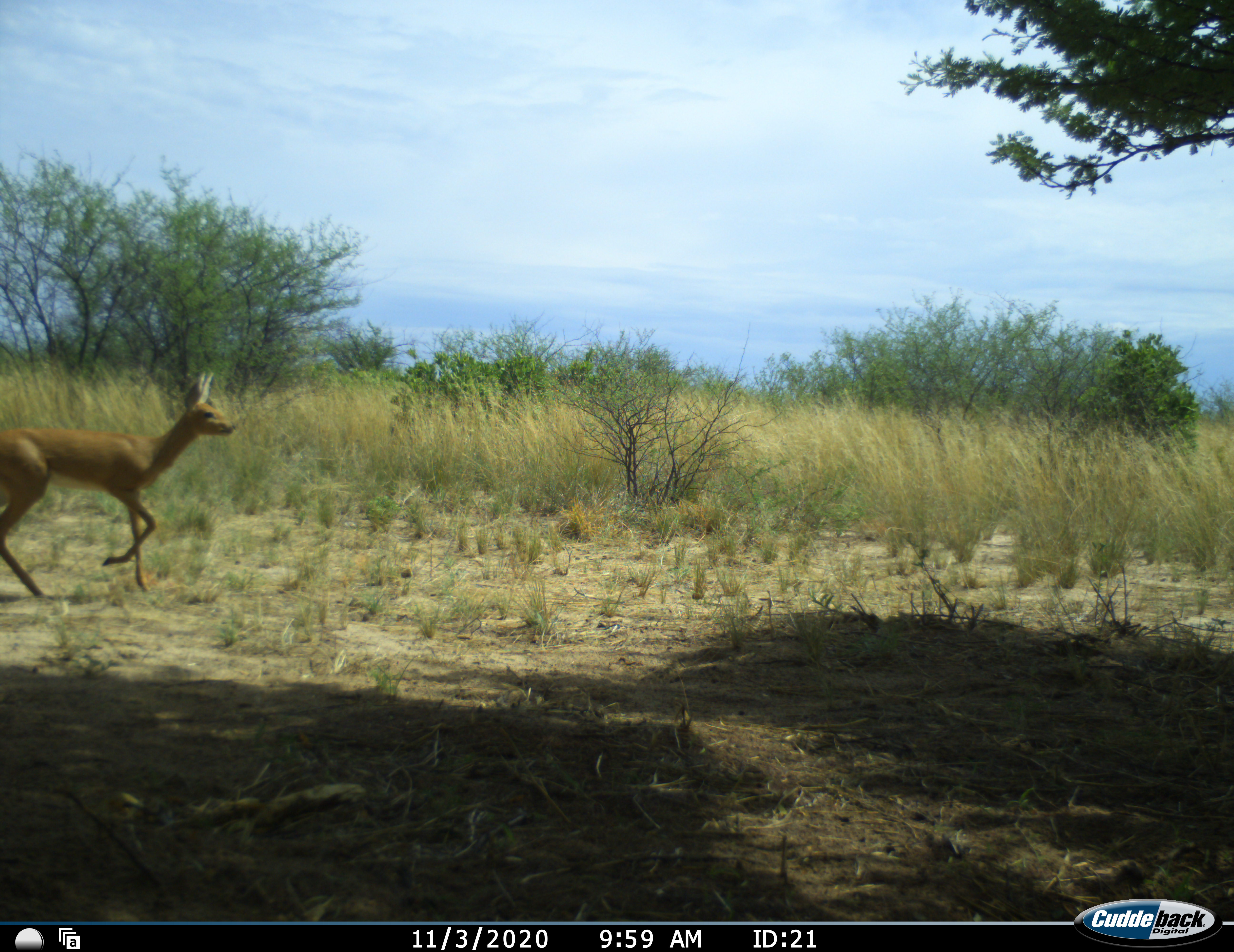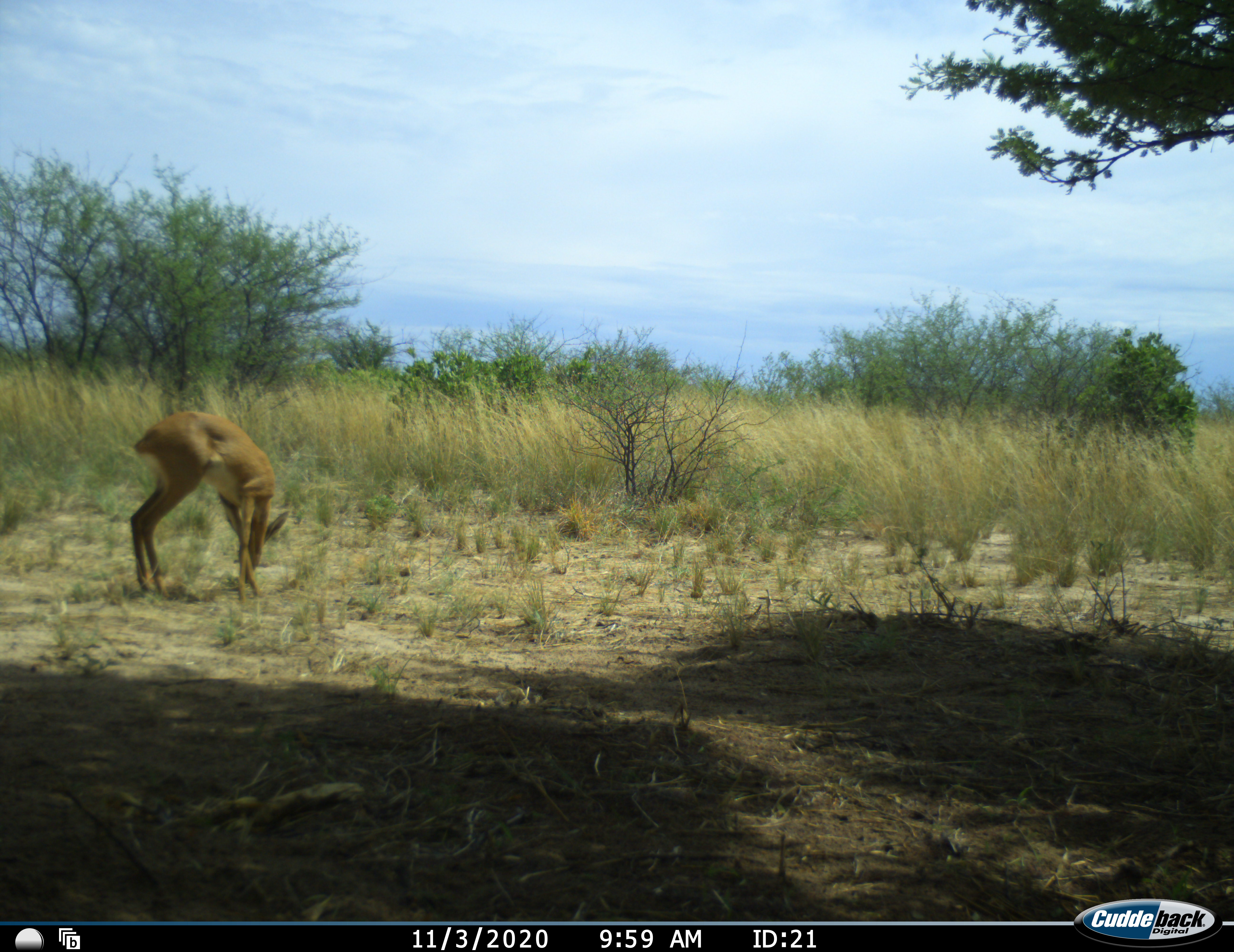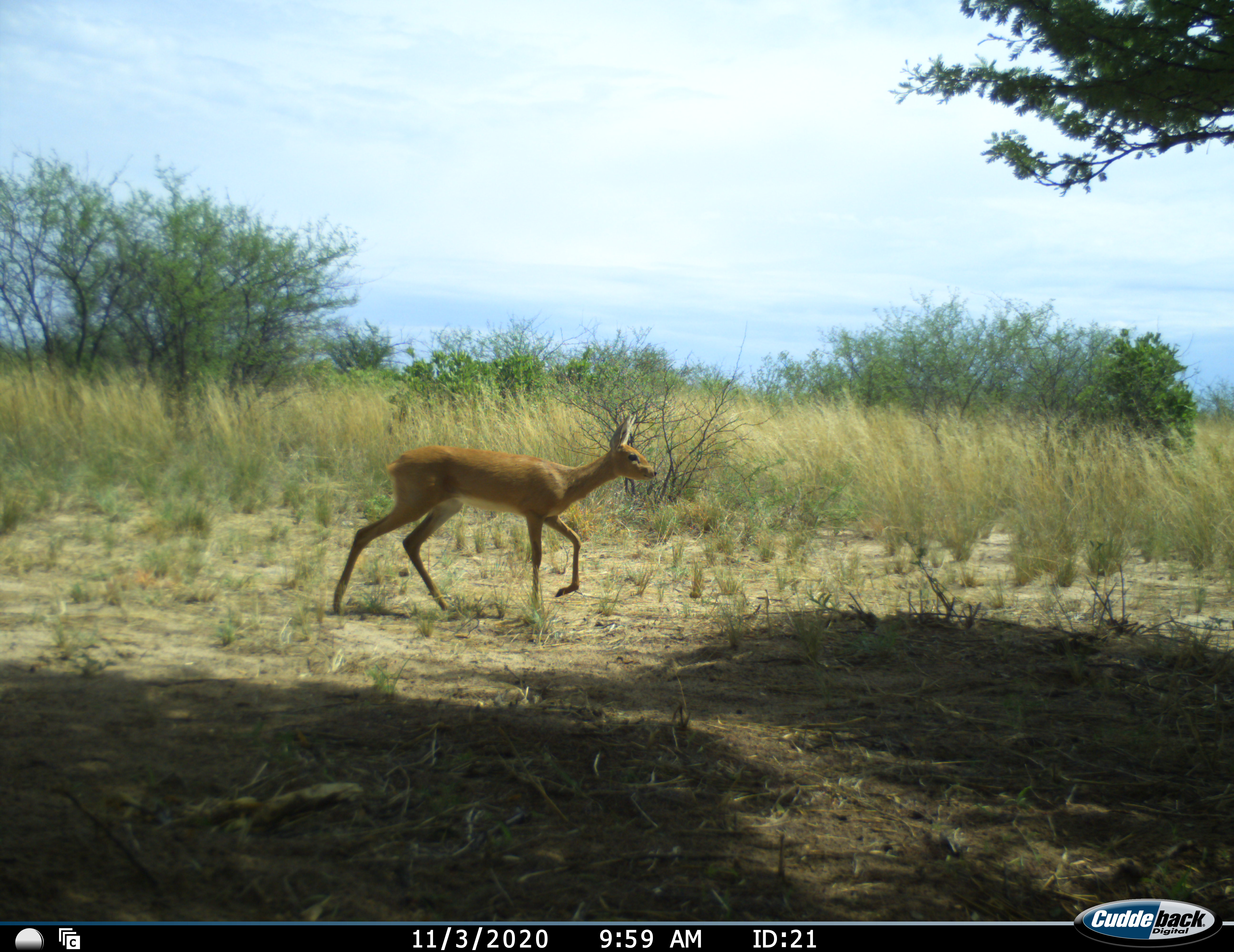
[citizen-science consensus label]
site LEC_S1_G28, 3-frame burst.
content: unidentified animal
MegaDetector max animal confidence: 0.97